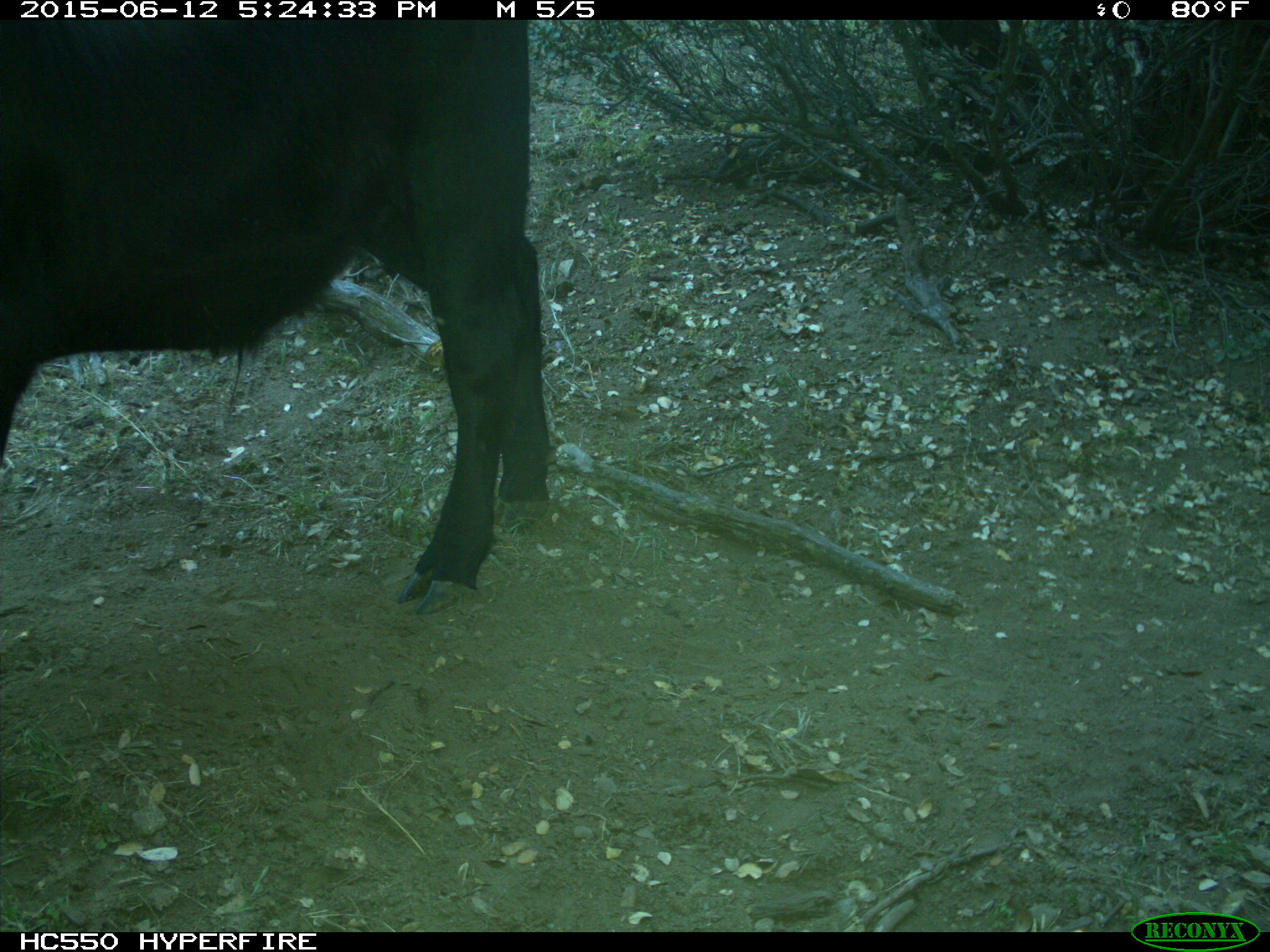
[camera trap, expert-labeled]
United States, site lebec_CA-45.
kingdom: Animalia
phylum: Chordata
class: Mammalia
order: Artiodactyla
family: Bovidae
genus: Bos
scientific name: Bos taurus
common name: domestic cow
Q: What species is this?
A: Bos taurus (domestic cow).